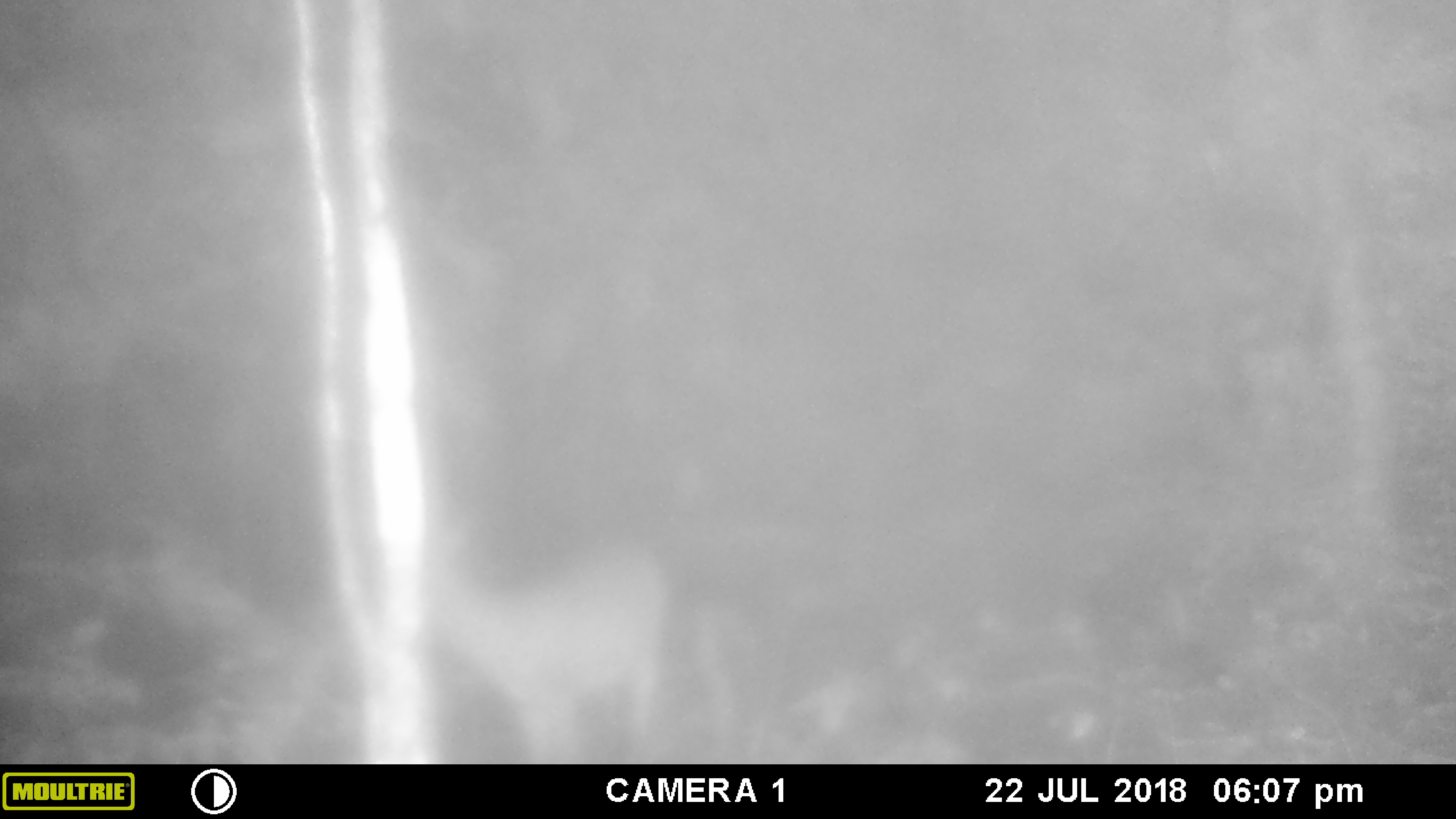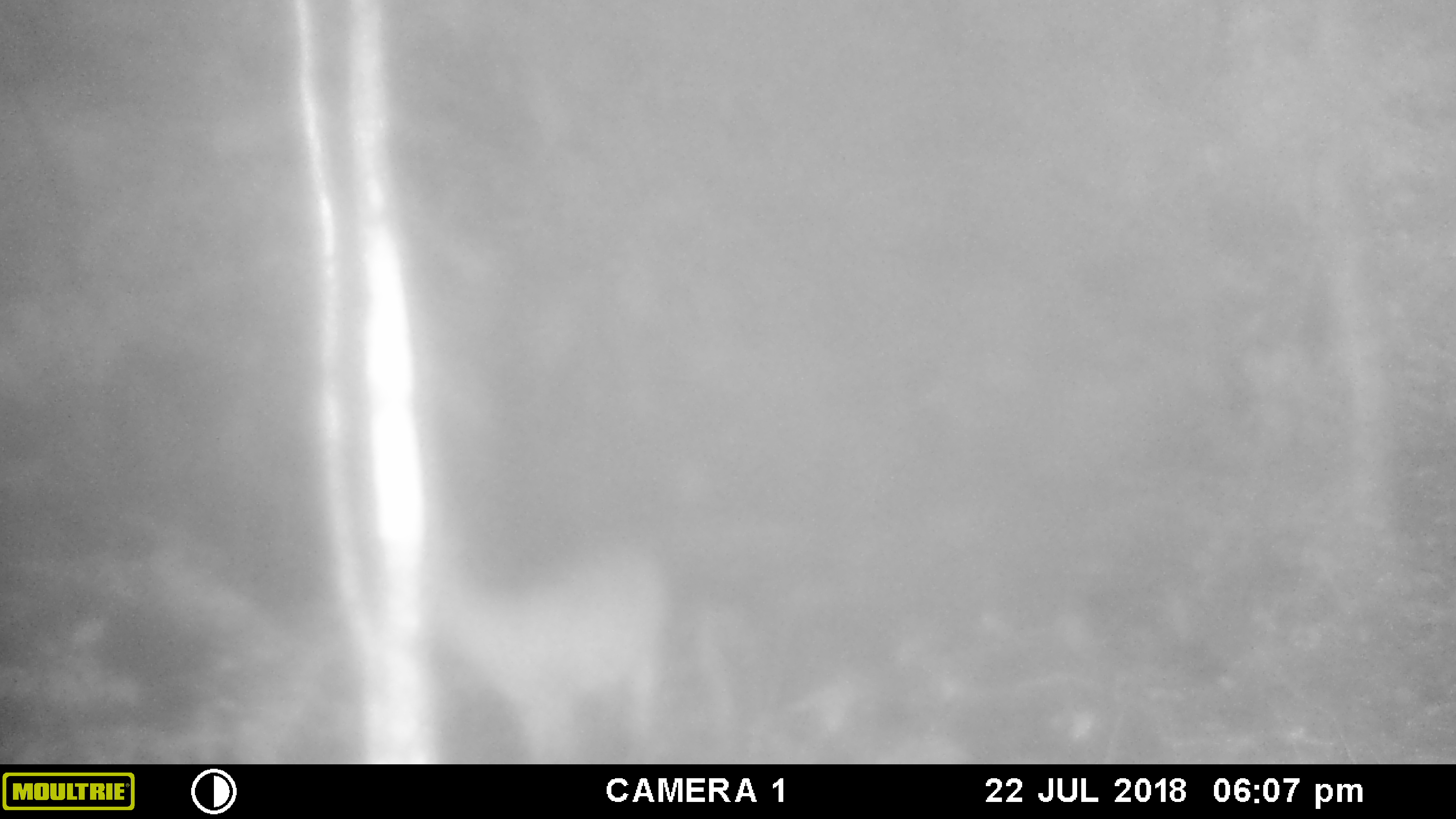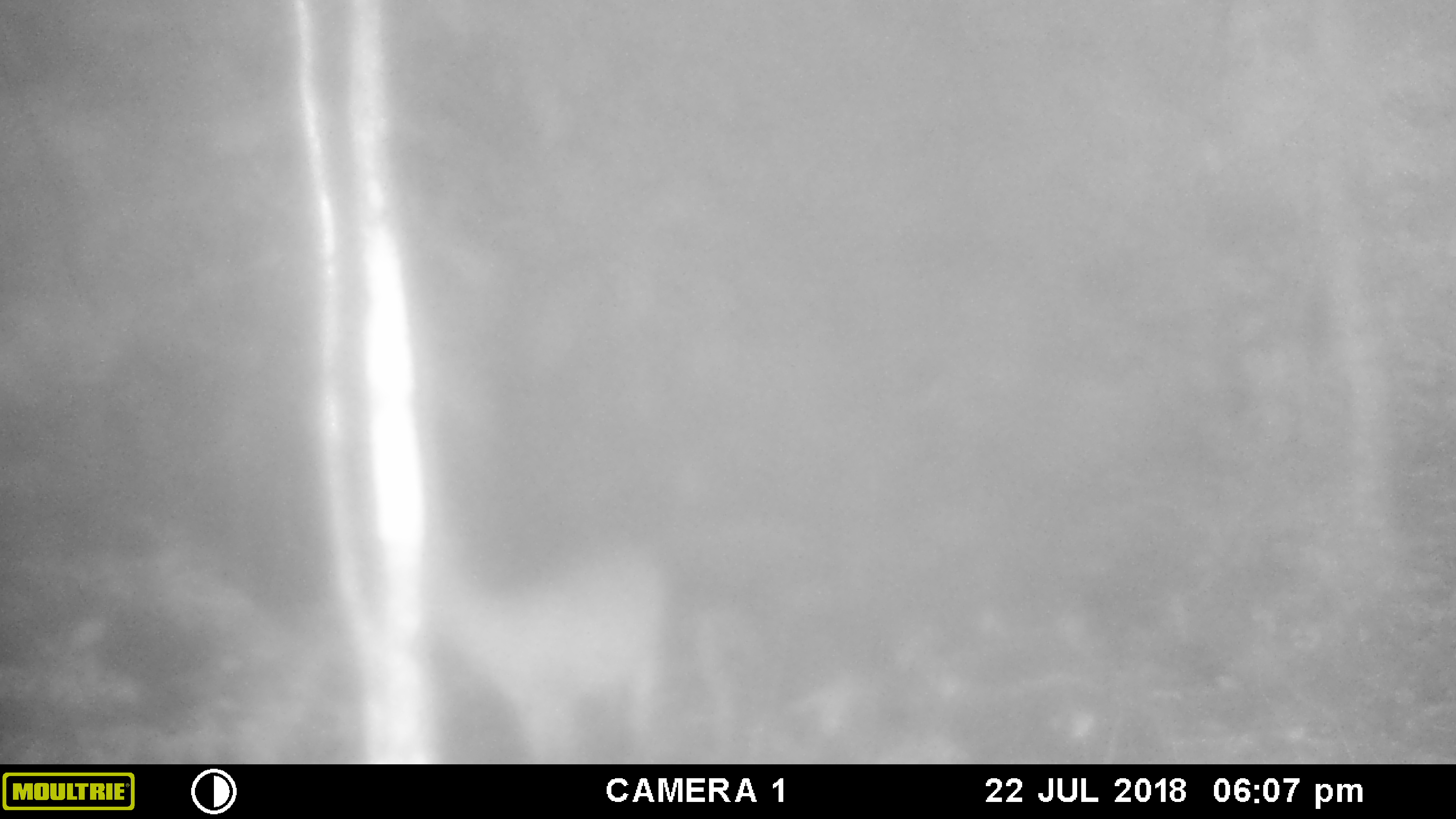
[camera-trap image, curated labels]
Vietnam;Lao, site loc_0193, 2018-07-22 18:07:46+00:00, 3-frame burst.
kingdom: Animalia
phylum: Chordata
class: Mammalia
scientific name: Laurasiatheria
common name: ungulate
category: unidentified ungulates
Unidentified ungulates (ungulate) (Laurasiatheria). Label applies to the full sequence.